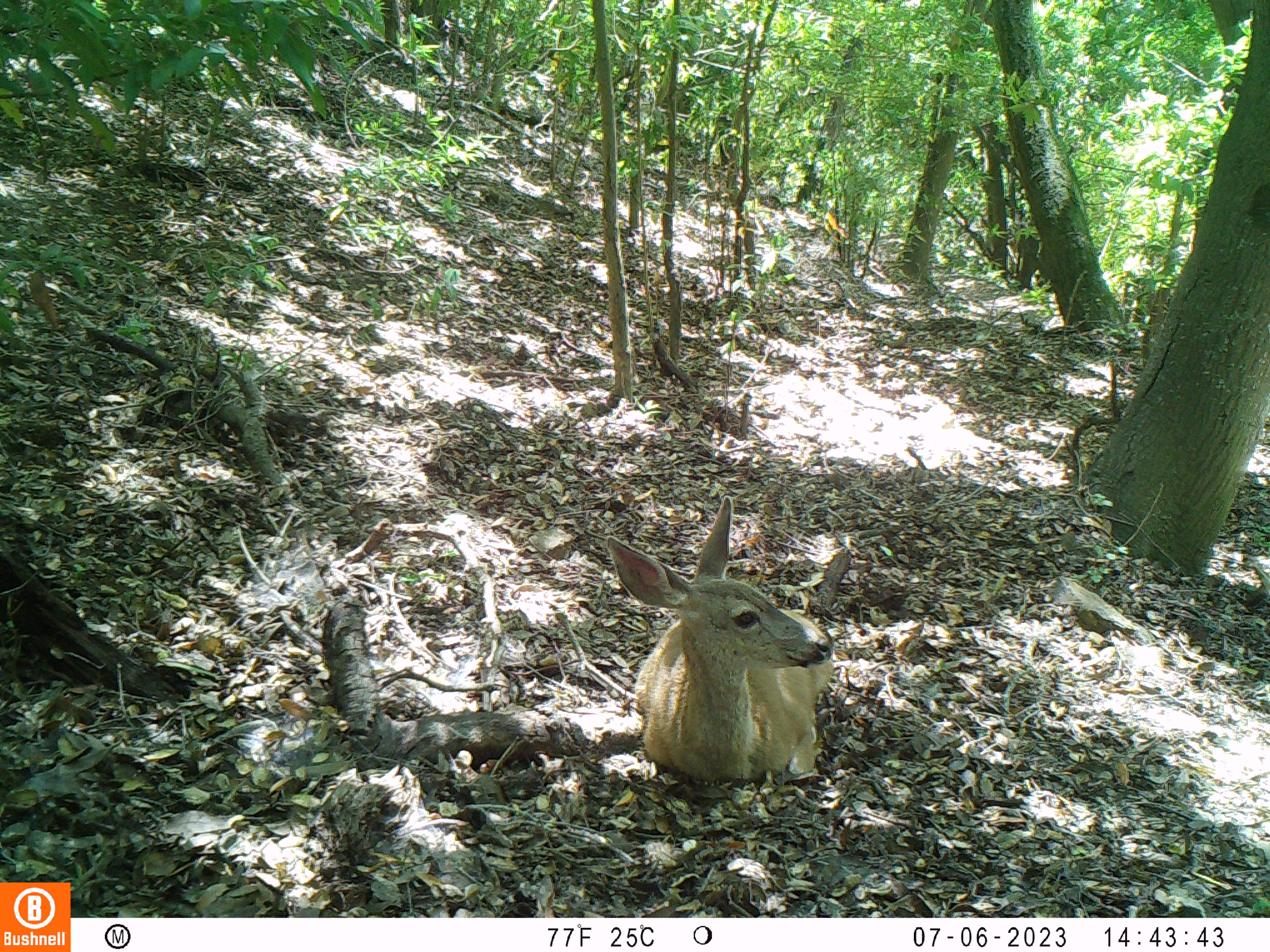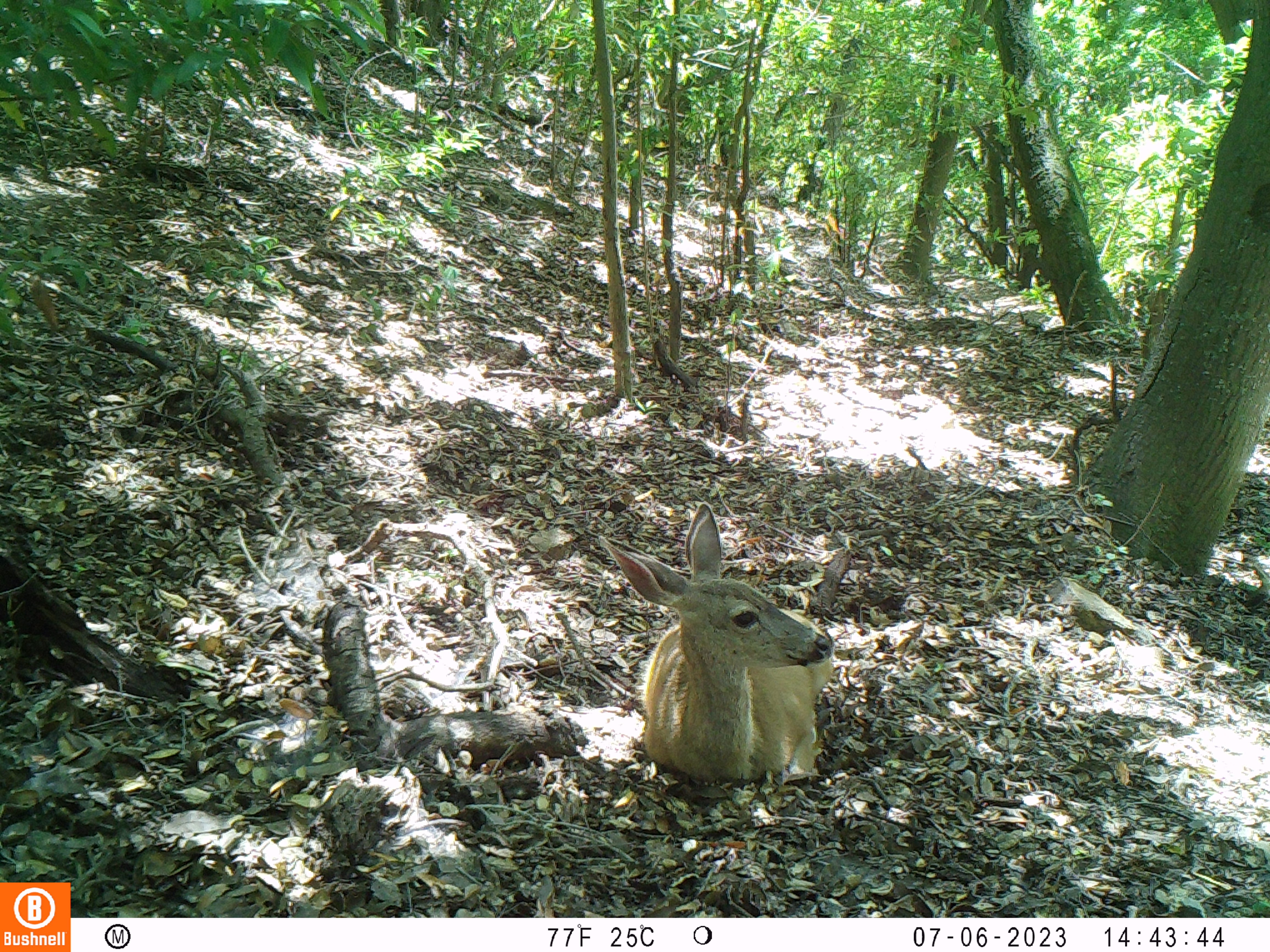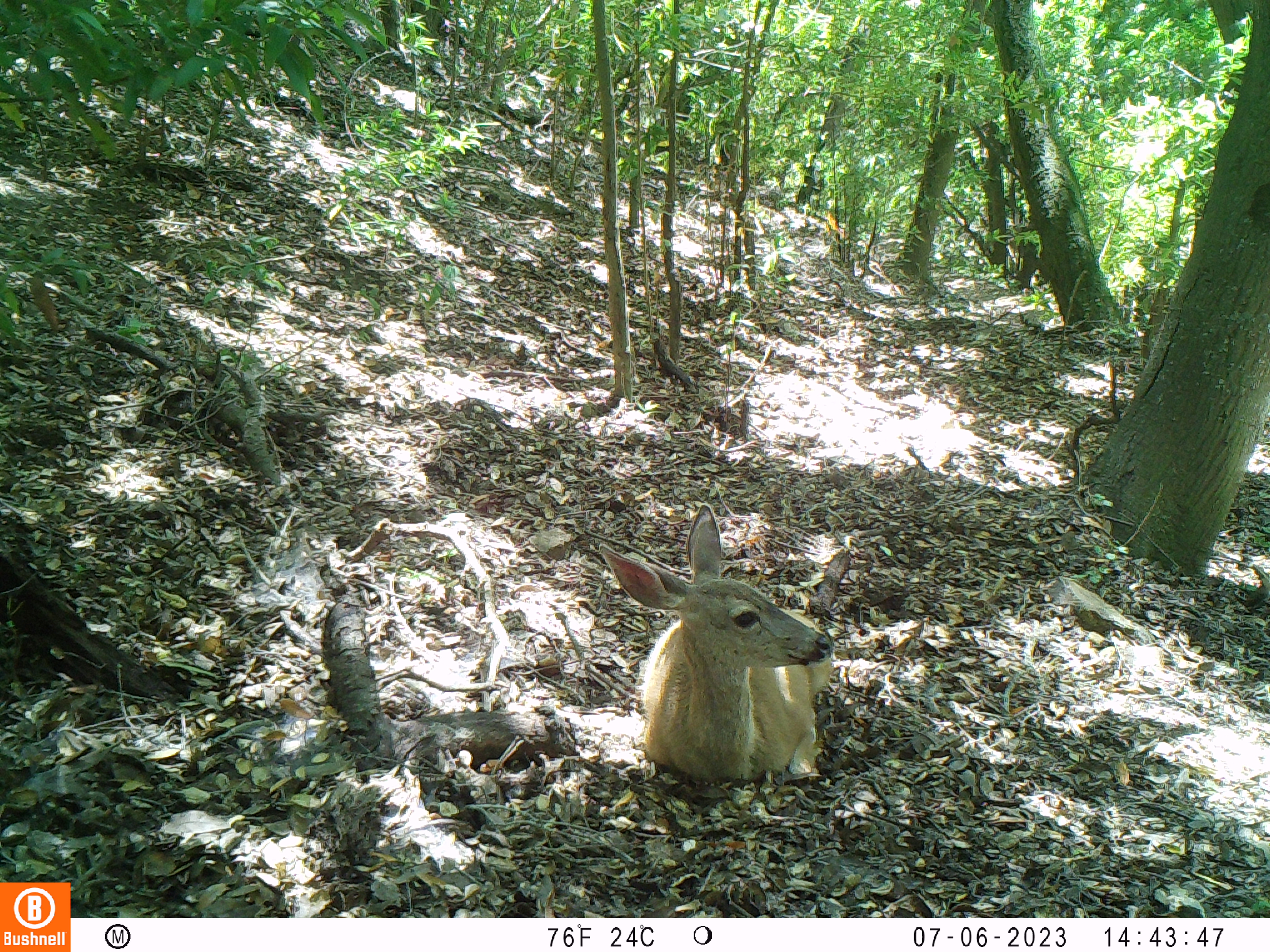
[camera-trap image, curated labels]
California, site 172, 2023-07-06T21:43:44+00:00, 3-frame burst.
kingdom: Animalia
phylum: Chordata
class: Mammalia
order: Artiodactyla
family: Cervidae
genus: Odocoileus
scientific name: Odocoileus hemionus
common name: mule deer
Mule deer (Odocoileus hemionus).